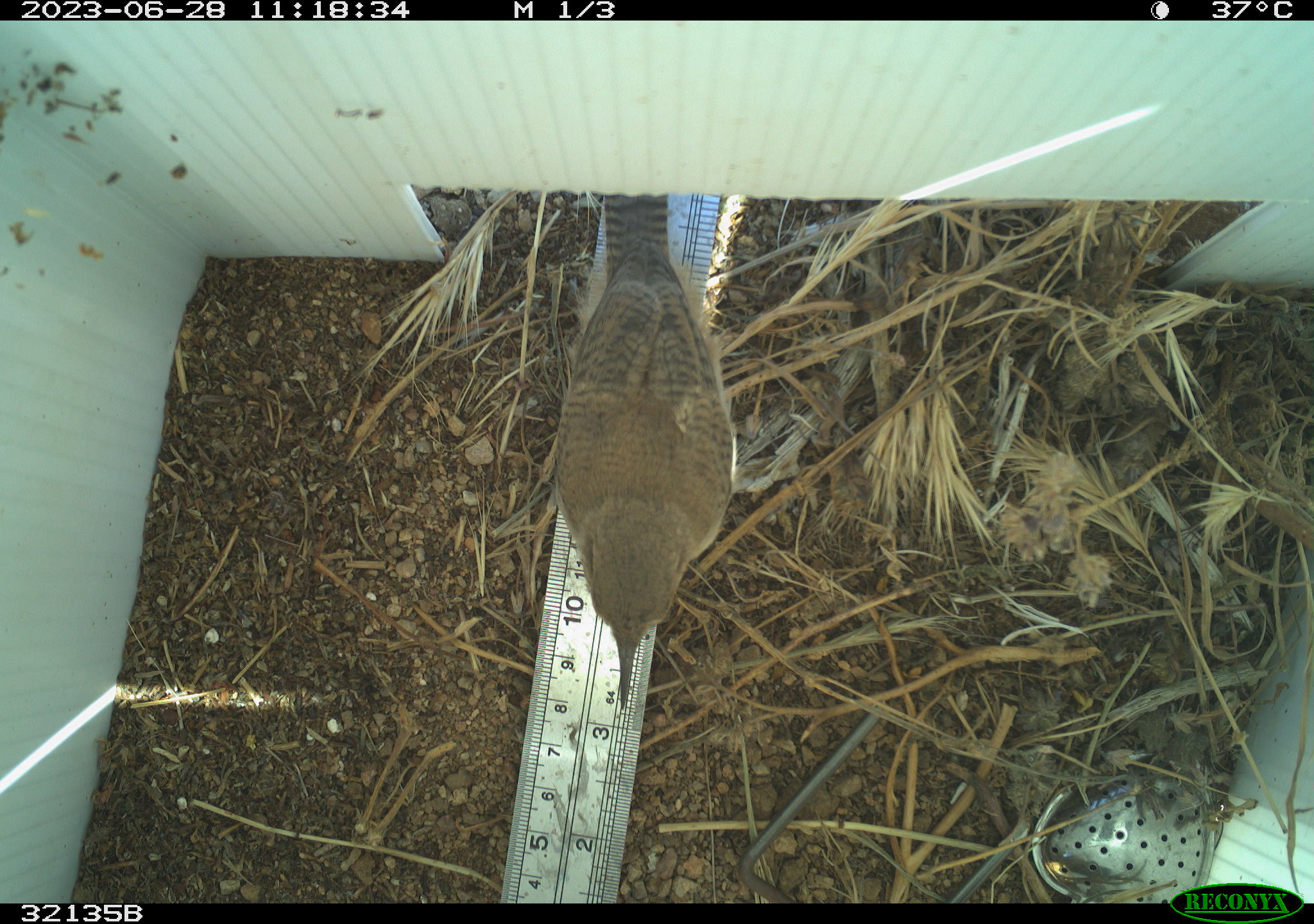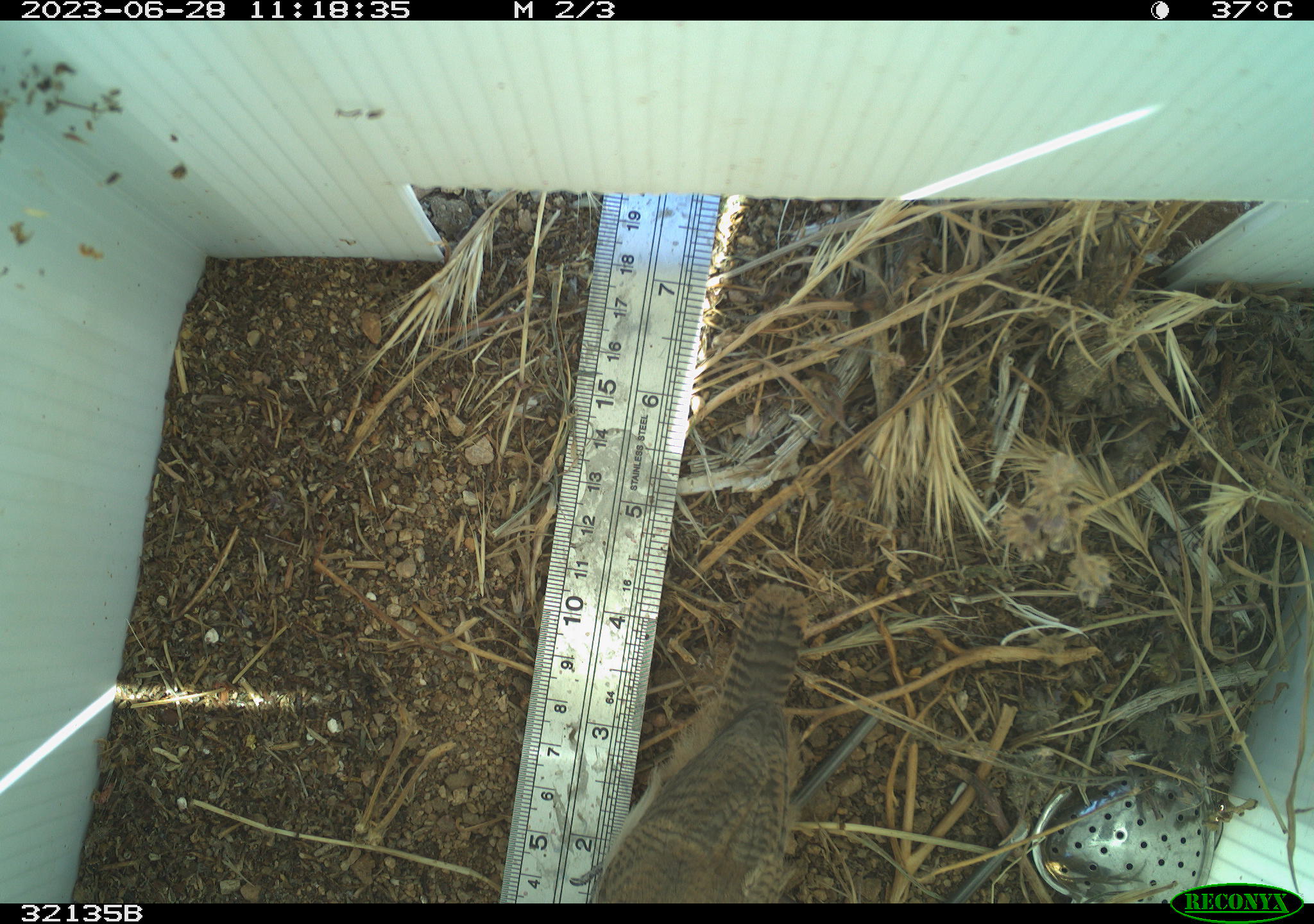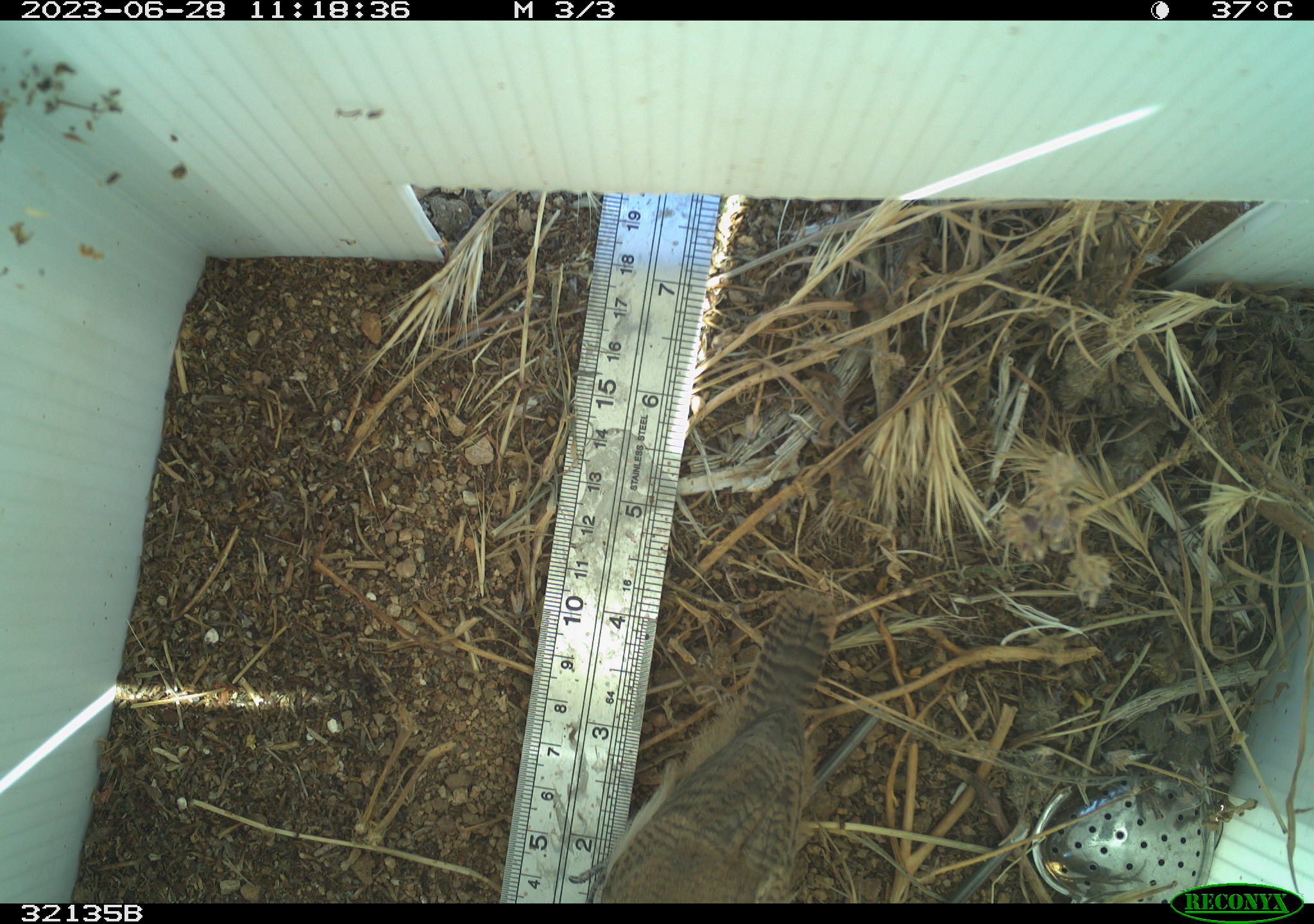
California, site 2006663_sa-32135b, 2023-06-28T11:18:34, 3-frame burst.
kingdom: Animalia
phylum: Chordata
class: Aves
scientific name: Aves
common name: bird